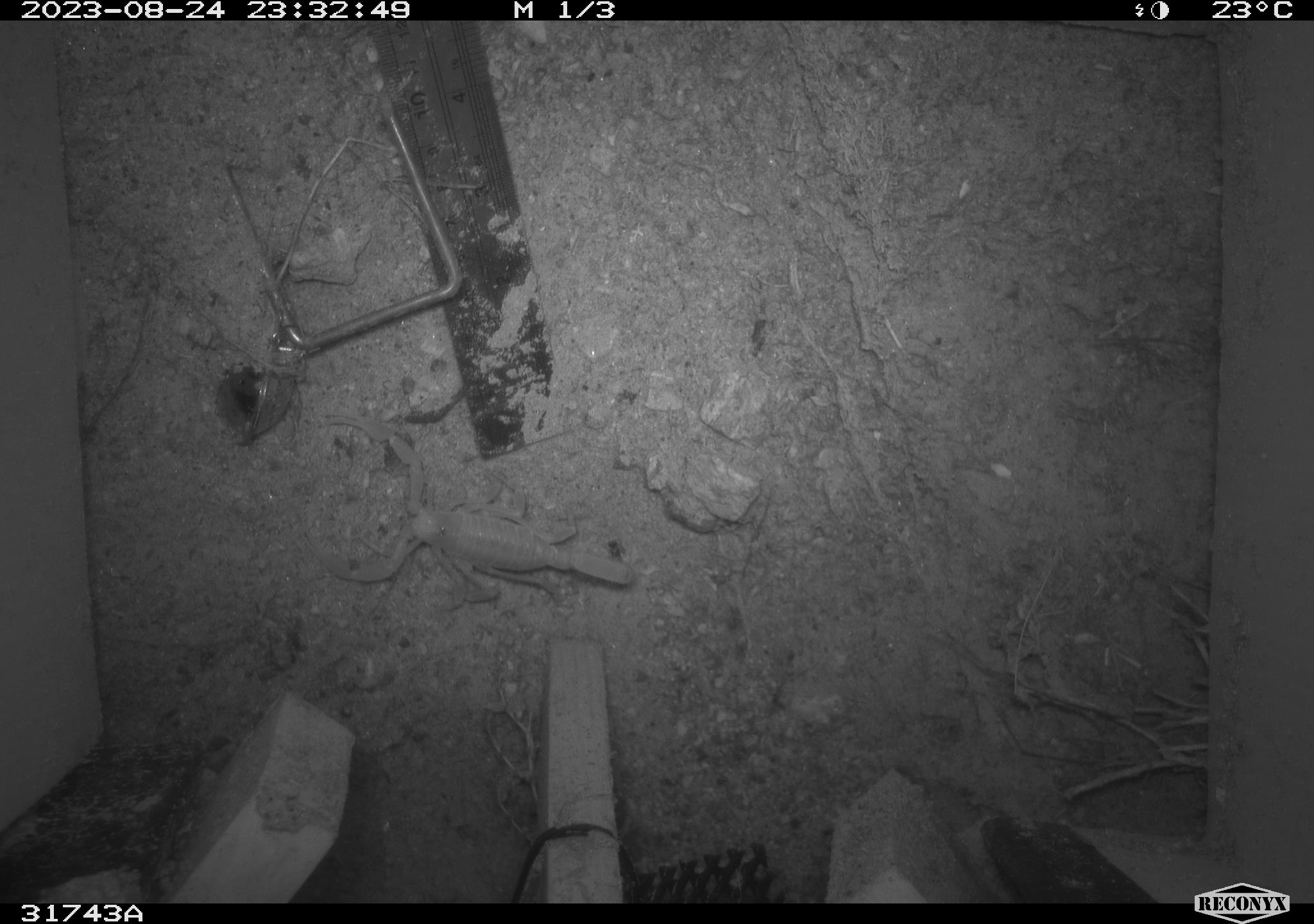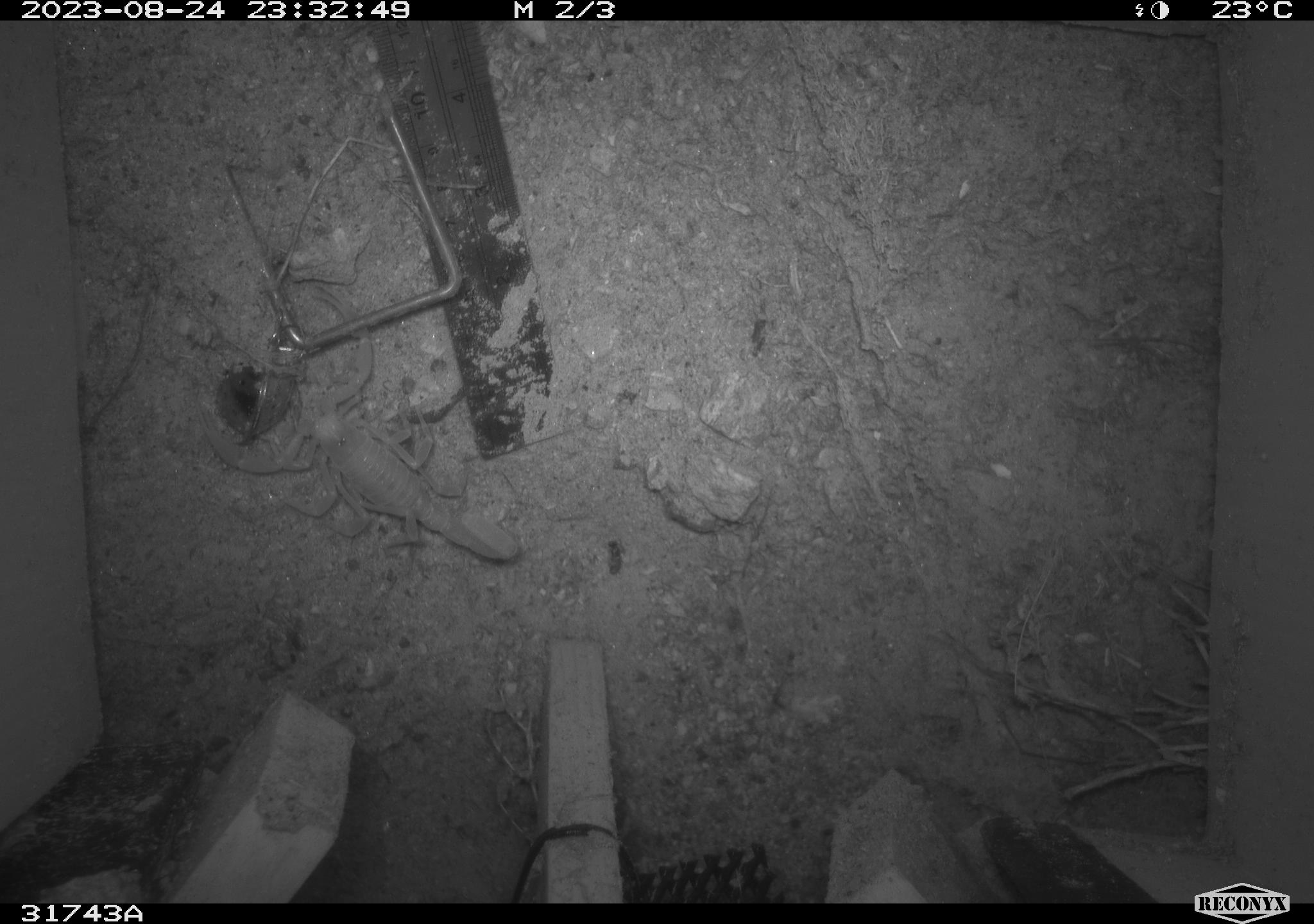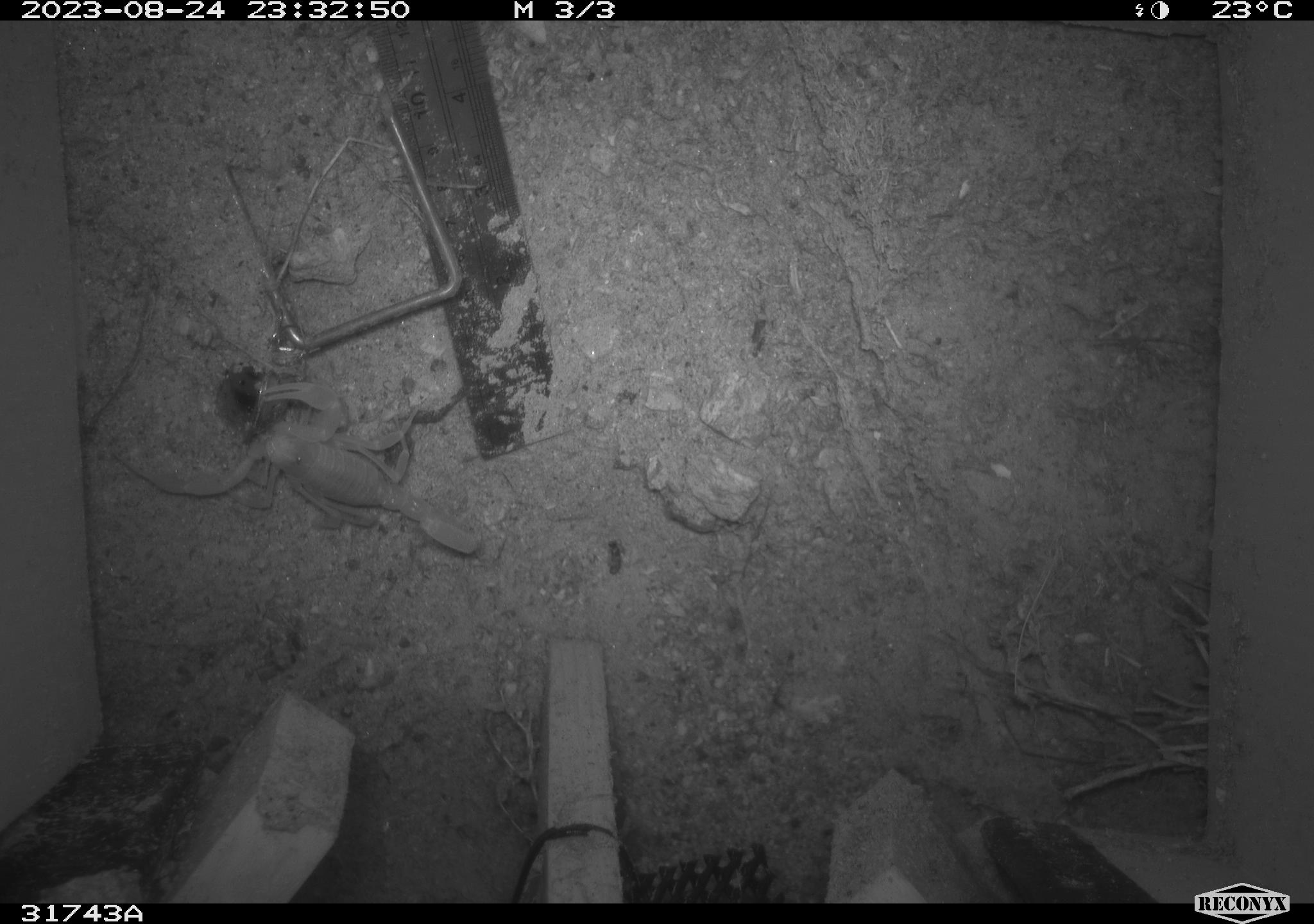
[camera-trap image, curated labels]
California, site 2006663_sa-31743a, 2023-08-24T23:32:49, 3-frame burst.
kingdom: Animalia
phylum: Arthropoda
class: Arachnida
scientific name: Arachnida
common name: arachnids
Arachnids (Arachnida).